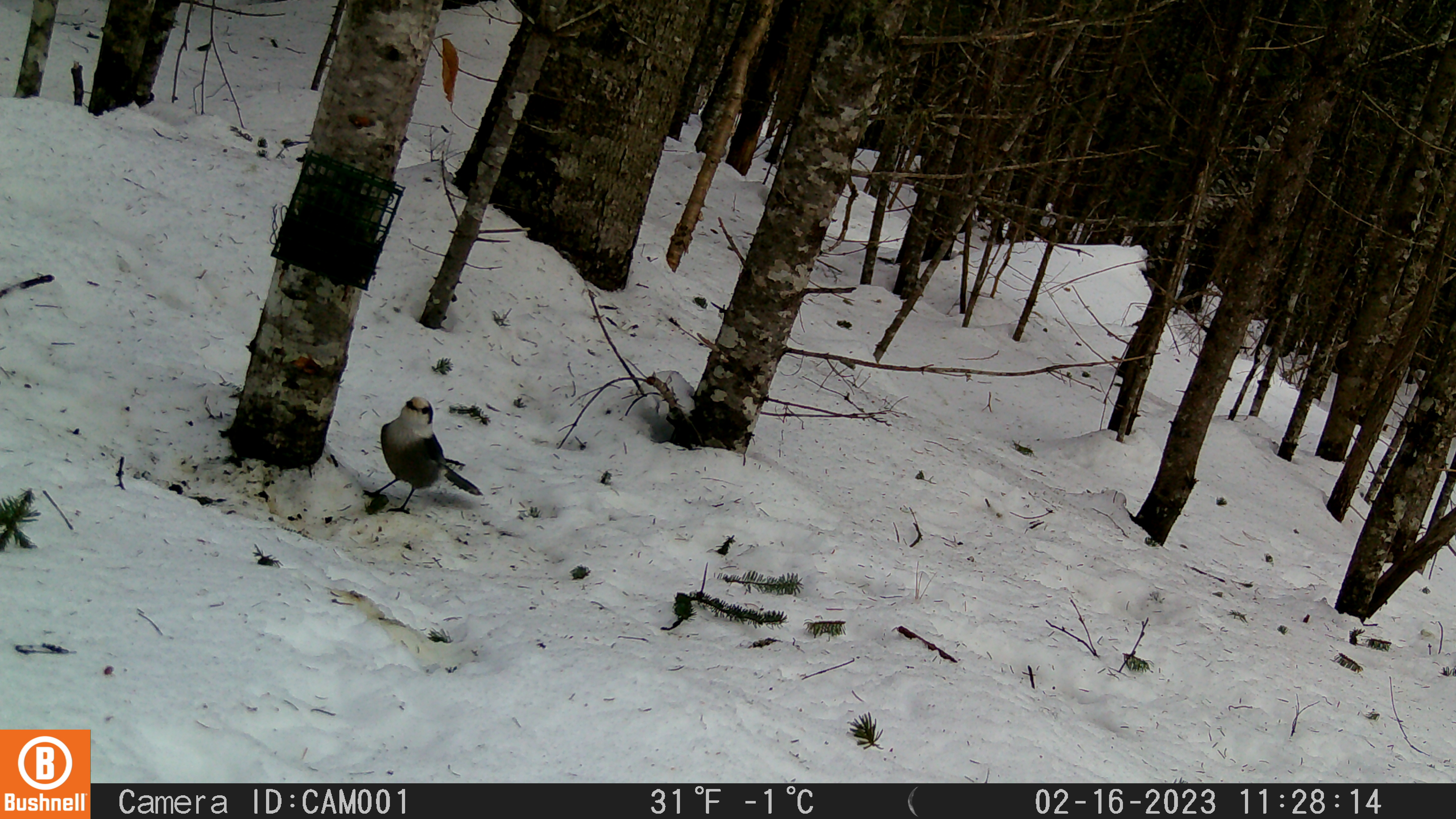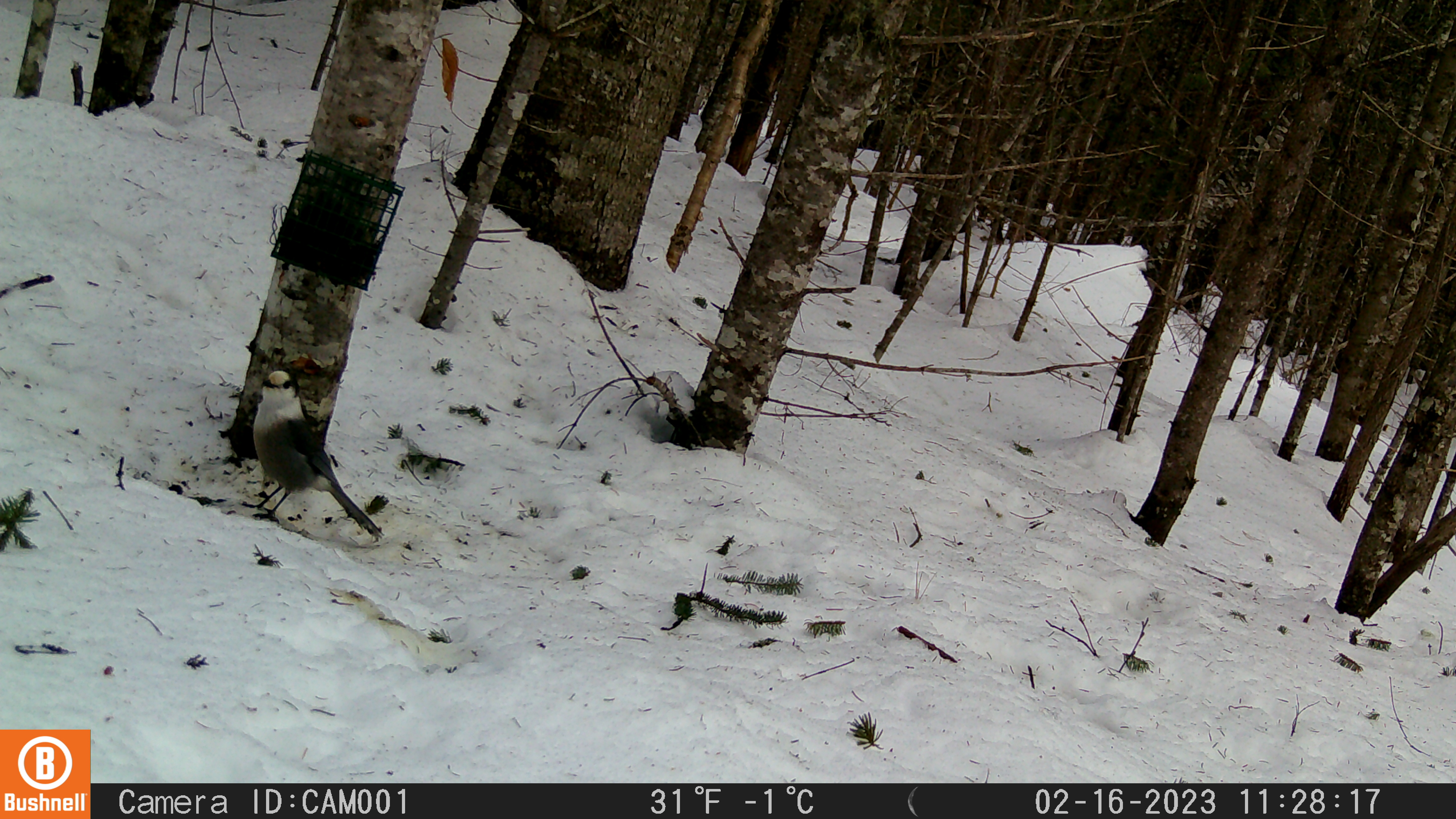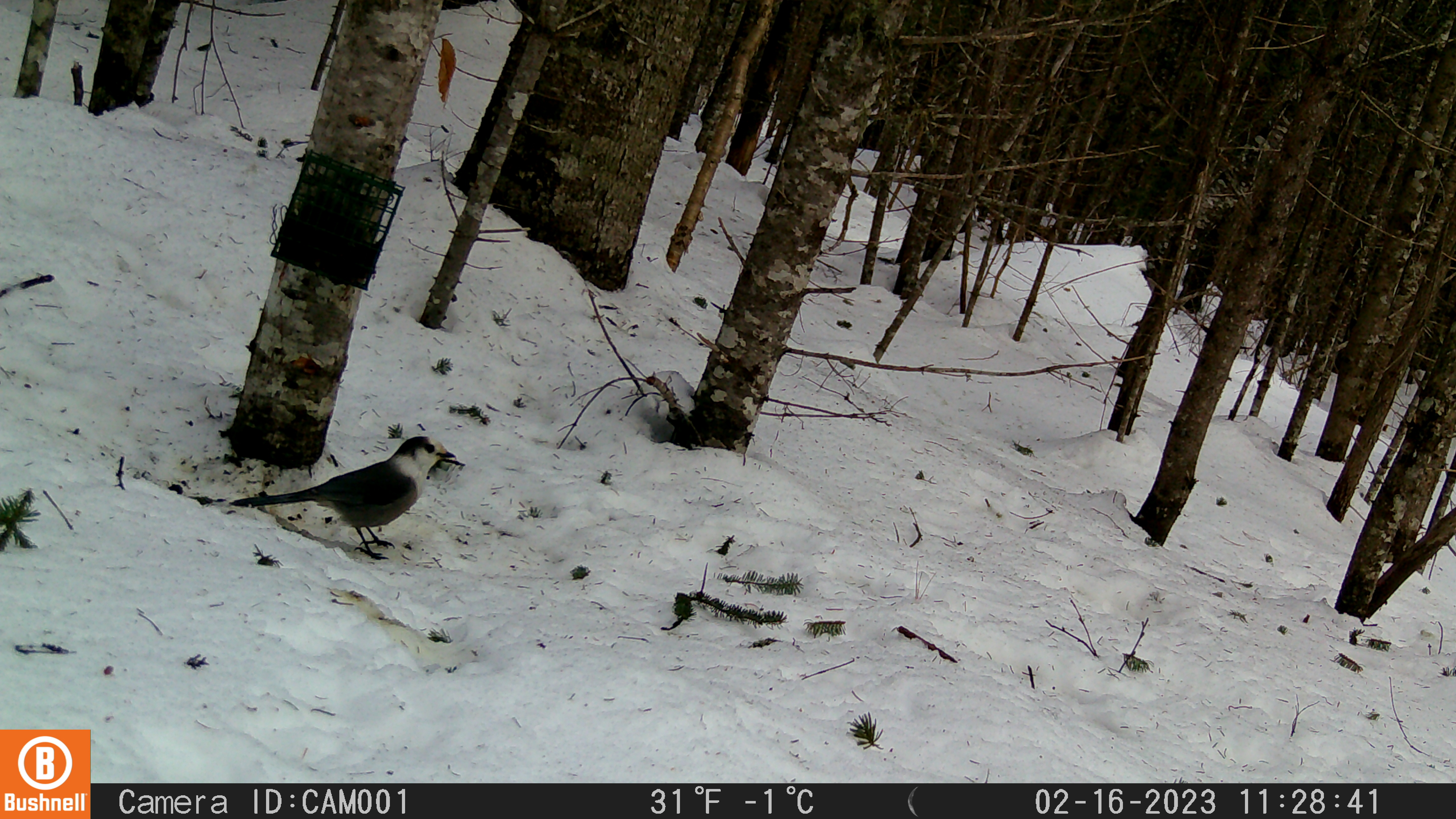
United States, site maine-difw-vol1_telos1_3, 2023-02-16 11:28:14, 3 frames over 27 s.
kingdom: Animalia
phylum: Chordata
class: Aves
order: Passeriformes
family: Corvidae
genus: Perisoreus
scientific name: Perisoreus canadensis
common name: canada jay